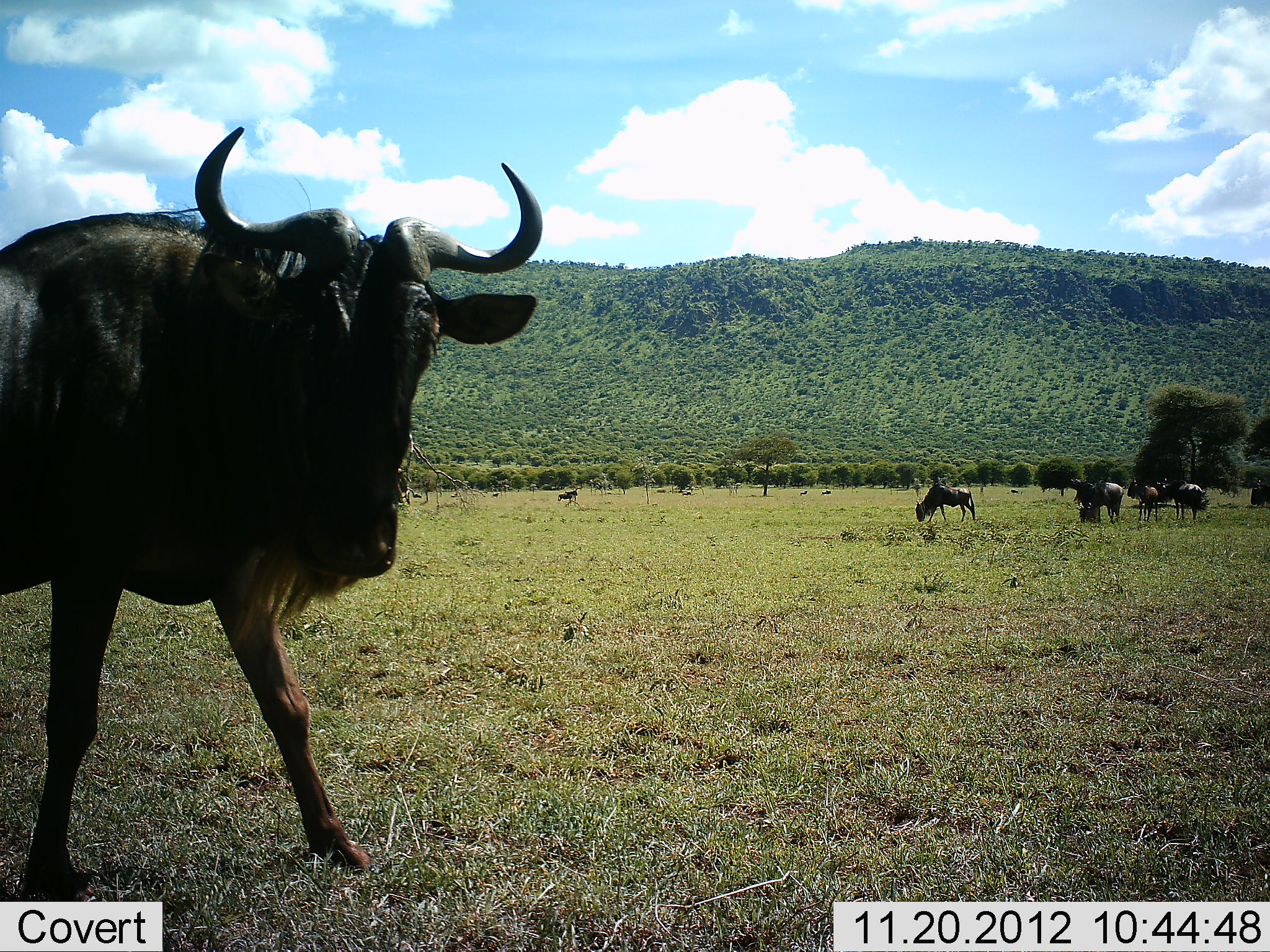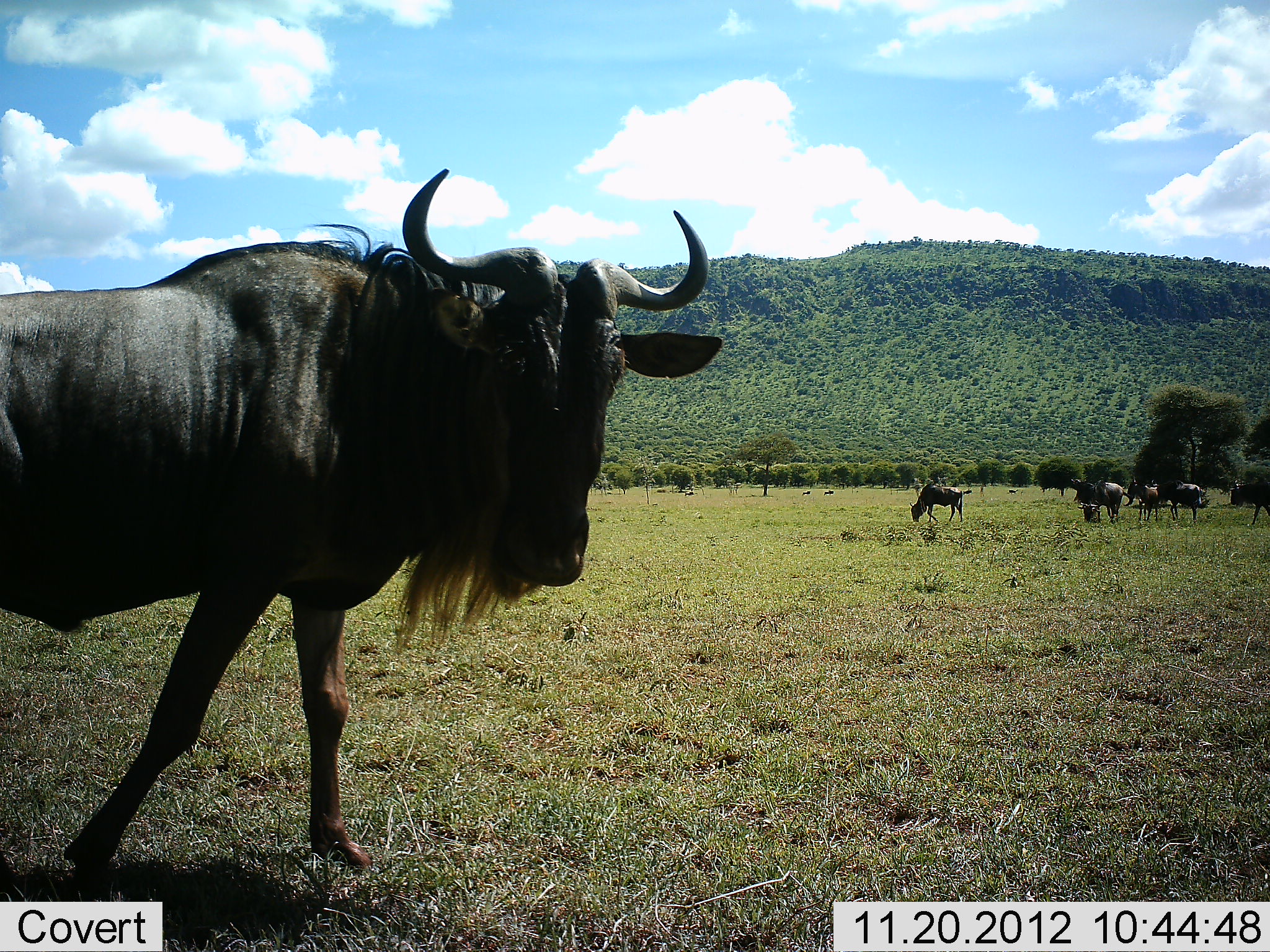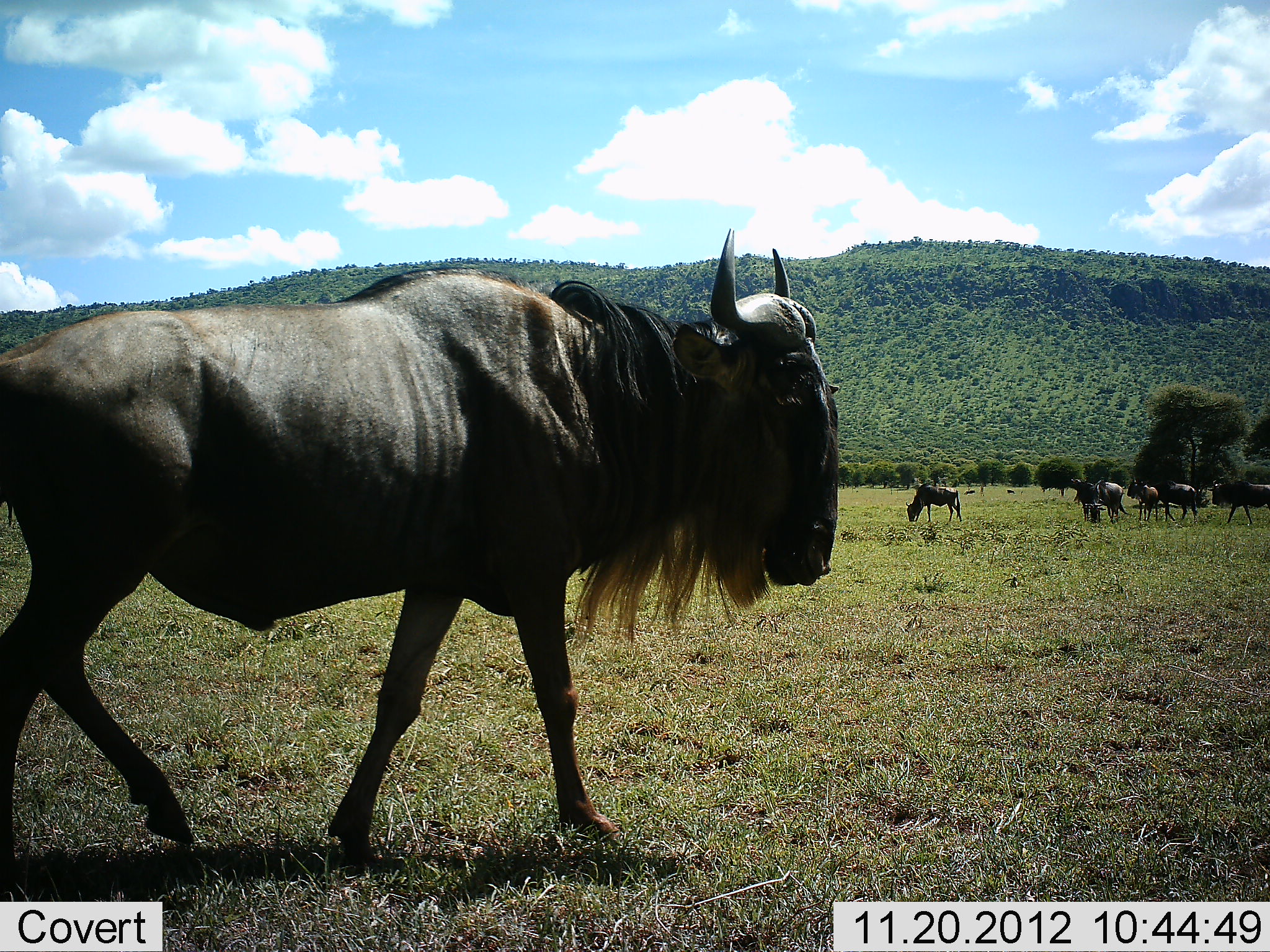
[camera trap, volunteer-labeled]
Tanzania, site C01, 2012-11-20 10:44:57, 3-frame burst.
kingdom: Animalia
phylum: Chordata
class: Mammalia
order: Artiodactyla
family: Bovidae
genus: Connochaetes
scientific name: Connochaetes taurinus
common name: blue wildebeest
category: wildebeest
Wildebeest (blue wildebeest) (Connochaetes taurinus), count 6. Behavior (volunteer vote fractions): standing 45%, resting 7%, moving 90%, interacting 0%. Young present (vote fraction): 3%. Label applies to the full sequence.